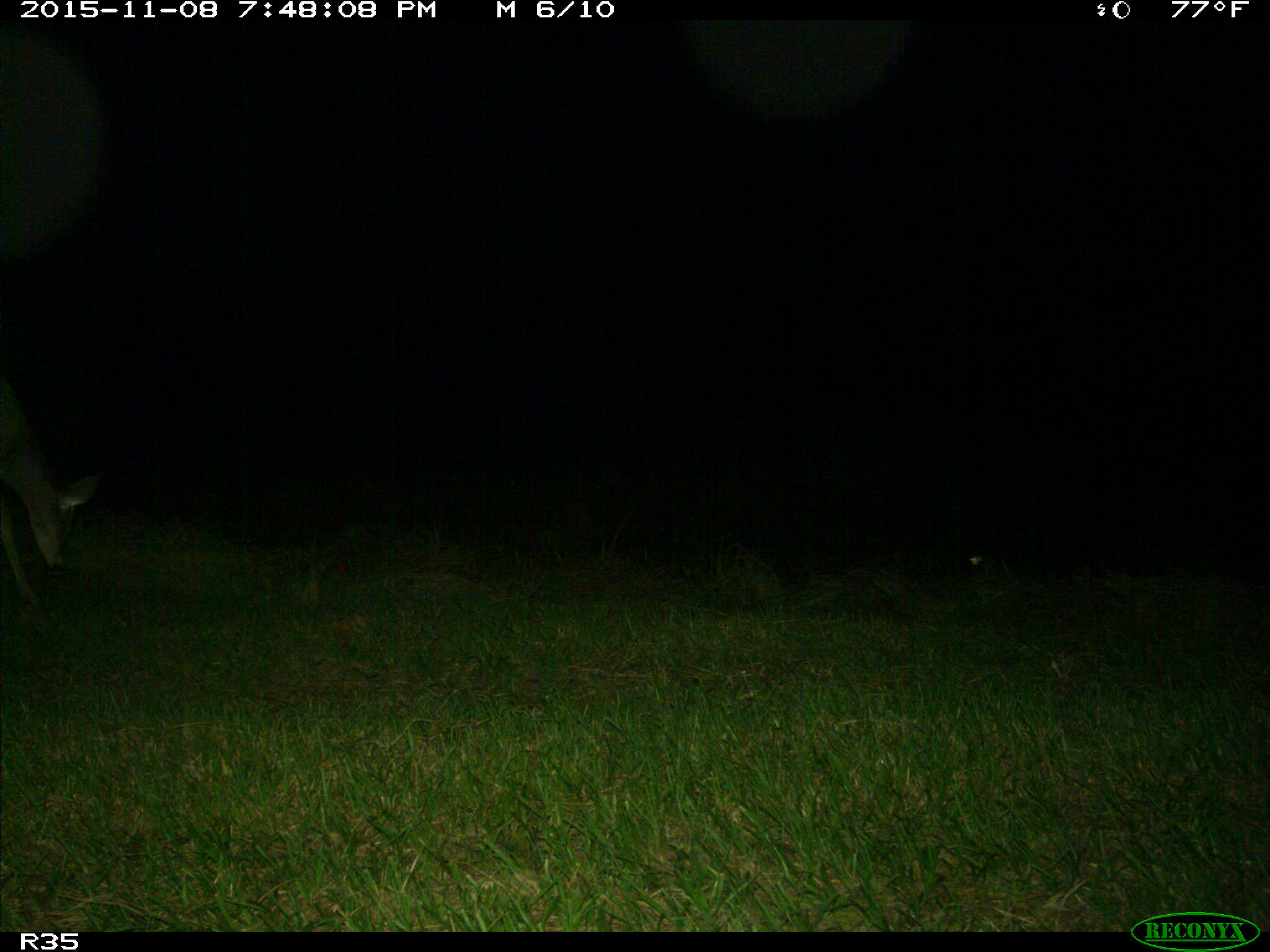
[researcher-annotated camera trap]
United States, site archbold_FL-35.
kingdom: Animalia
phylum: Chordata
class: Mammalia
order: Artiodactyla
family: Cervidae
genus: Odocoileus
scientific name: Odocoileus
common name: deer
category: unidentified deer